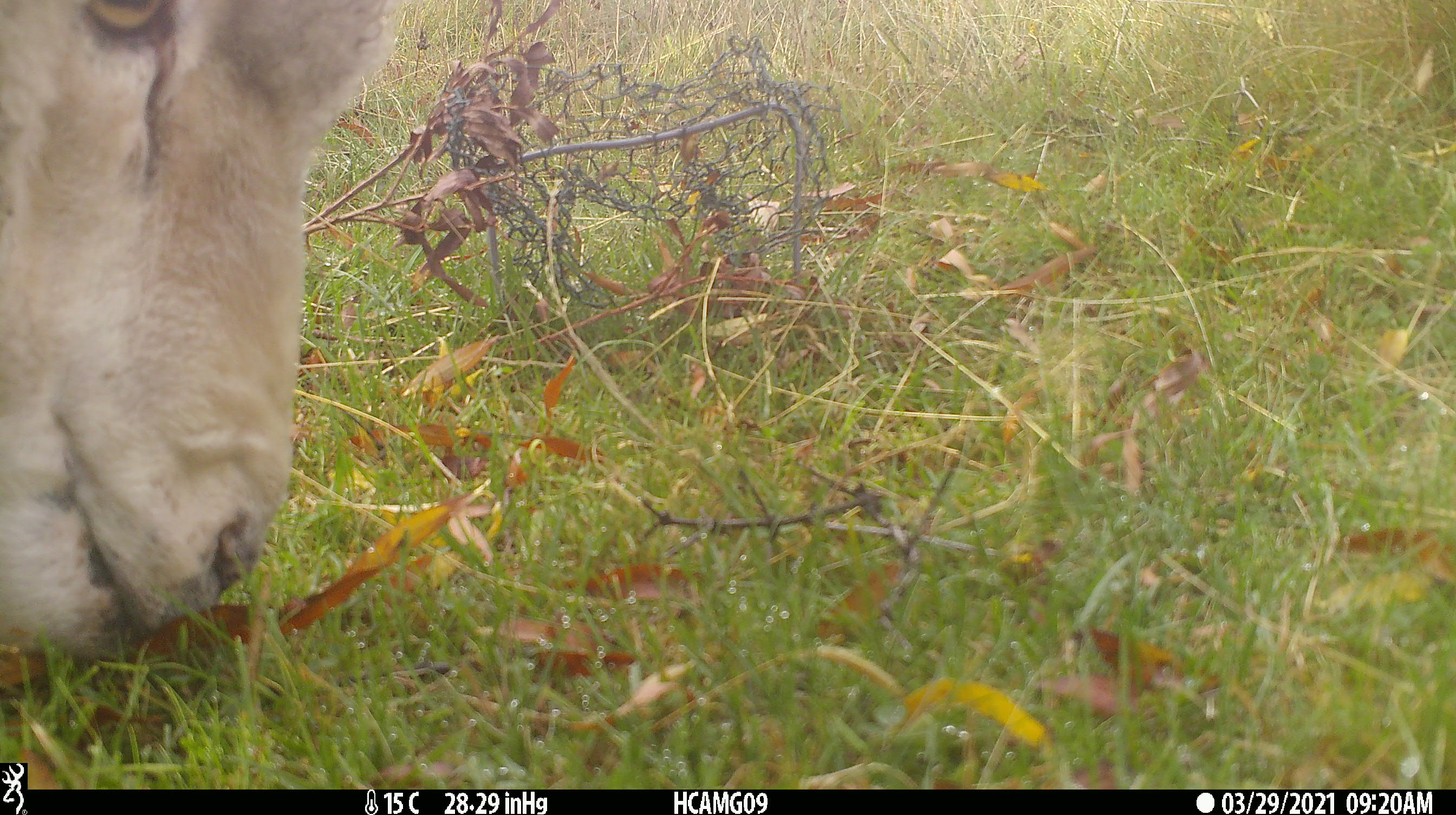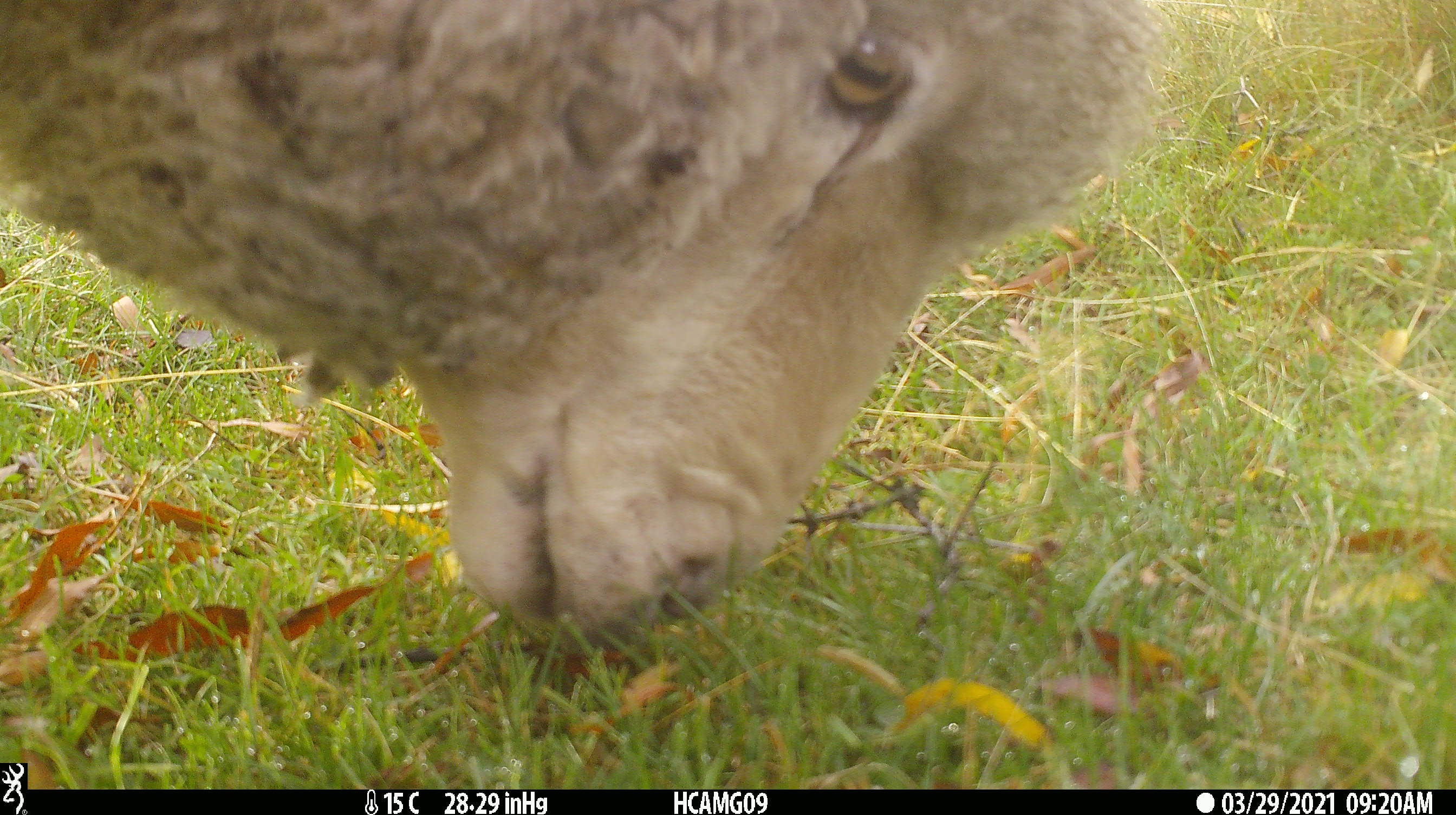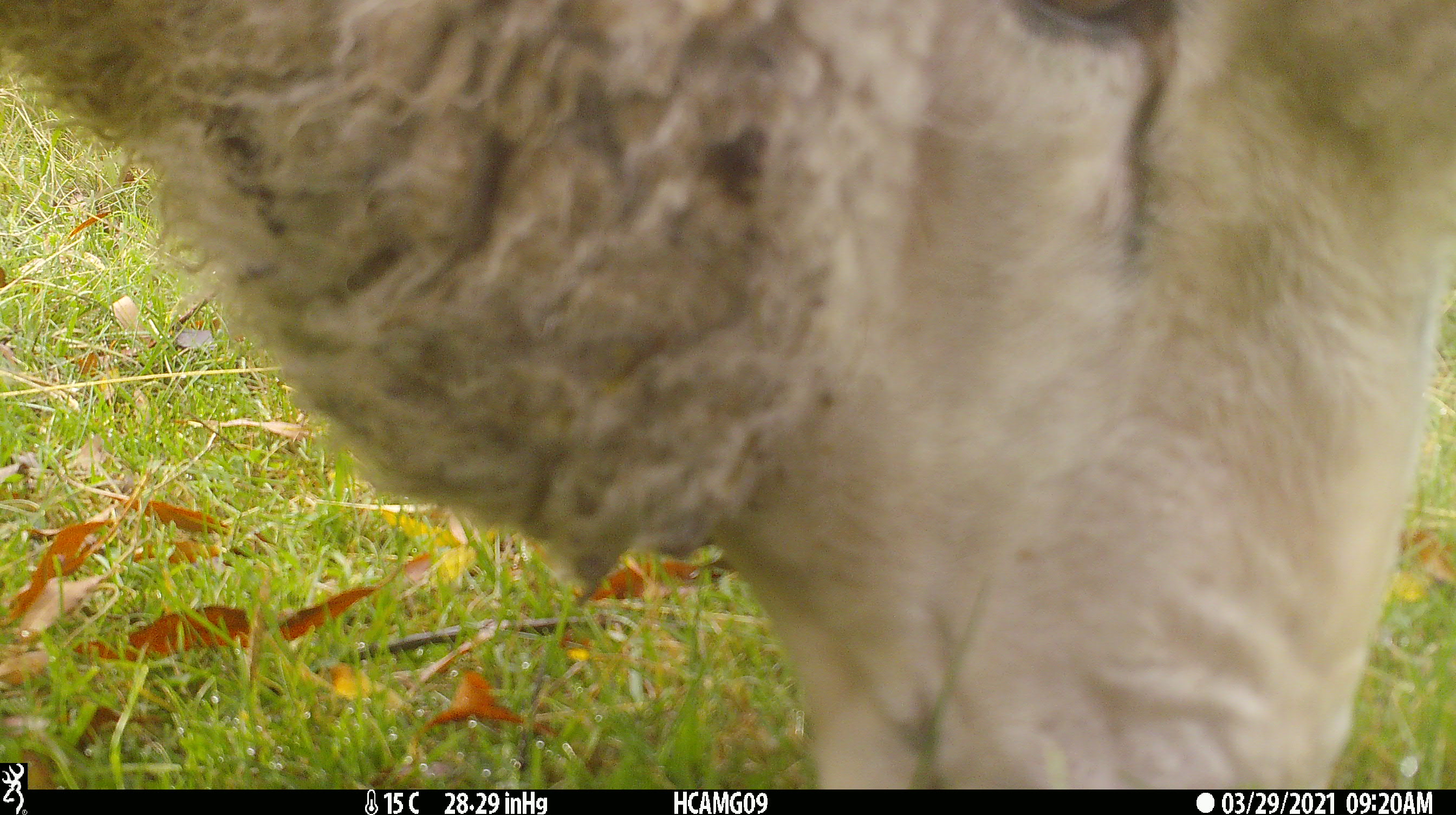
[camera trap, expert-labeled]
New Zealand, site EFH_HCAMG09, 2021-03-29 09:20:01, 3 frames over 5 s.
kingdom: Animalia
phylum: Chordata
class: Mammalia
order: Artiodactyla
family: Bovidae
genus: Ovis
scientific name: Ovis aries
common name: domestic sheep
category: sheep